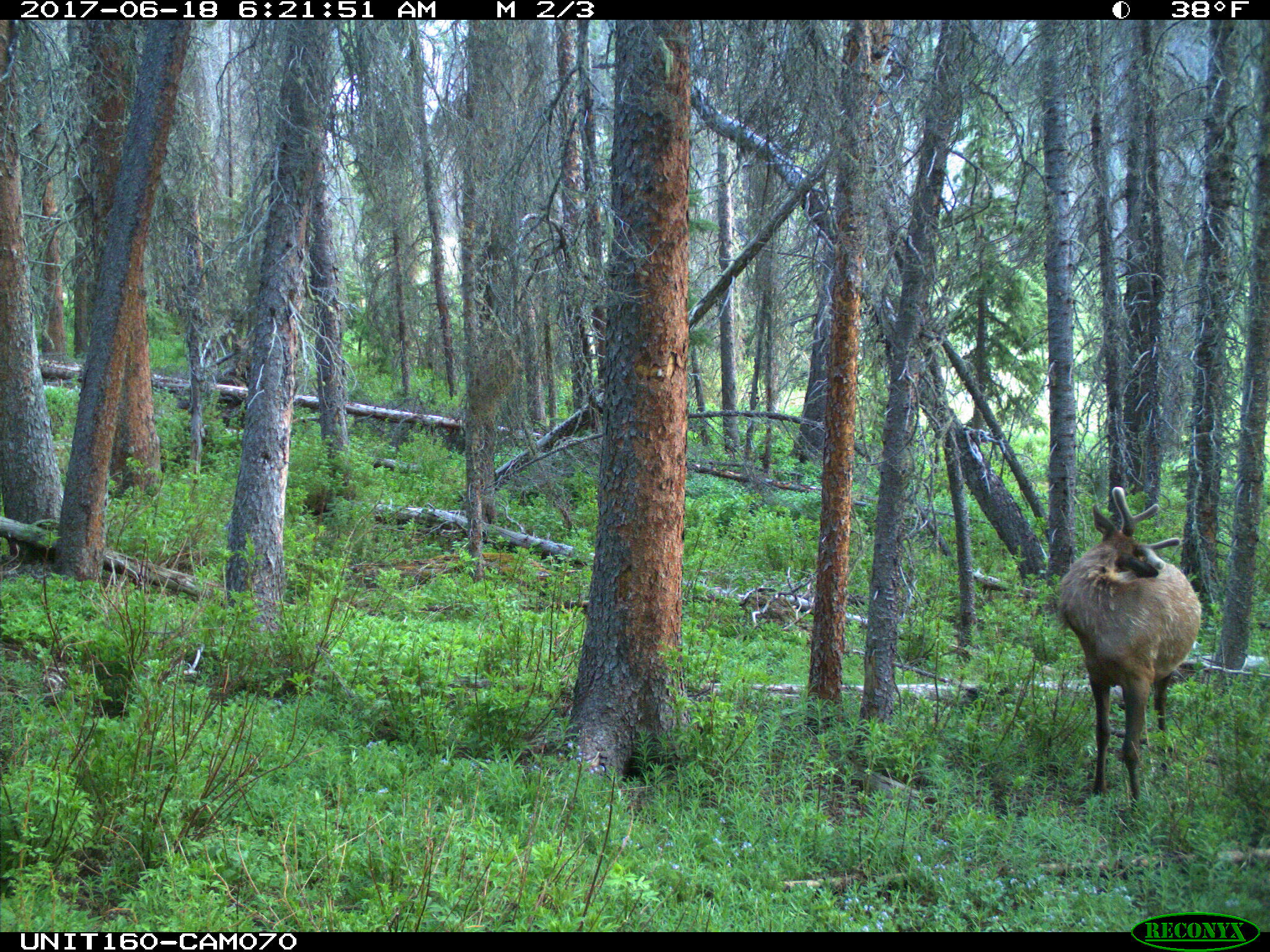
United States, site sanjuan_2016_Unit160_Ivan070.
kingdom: Animalia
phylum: Chordata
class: Mammalia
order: Artiodactyla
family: Cervidae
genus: Cervus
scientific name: Cervus elaphus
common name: red deer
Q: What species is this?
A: Cervus elaphus (red deer).